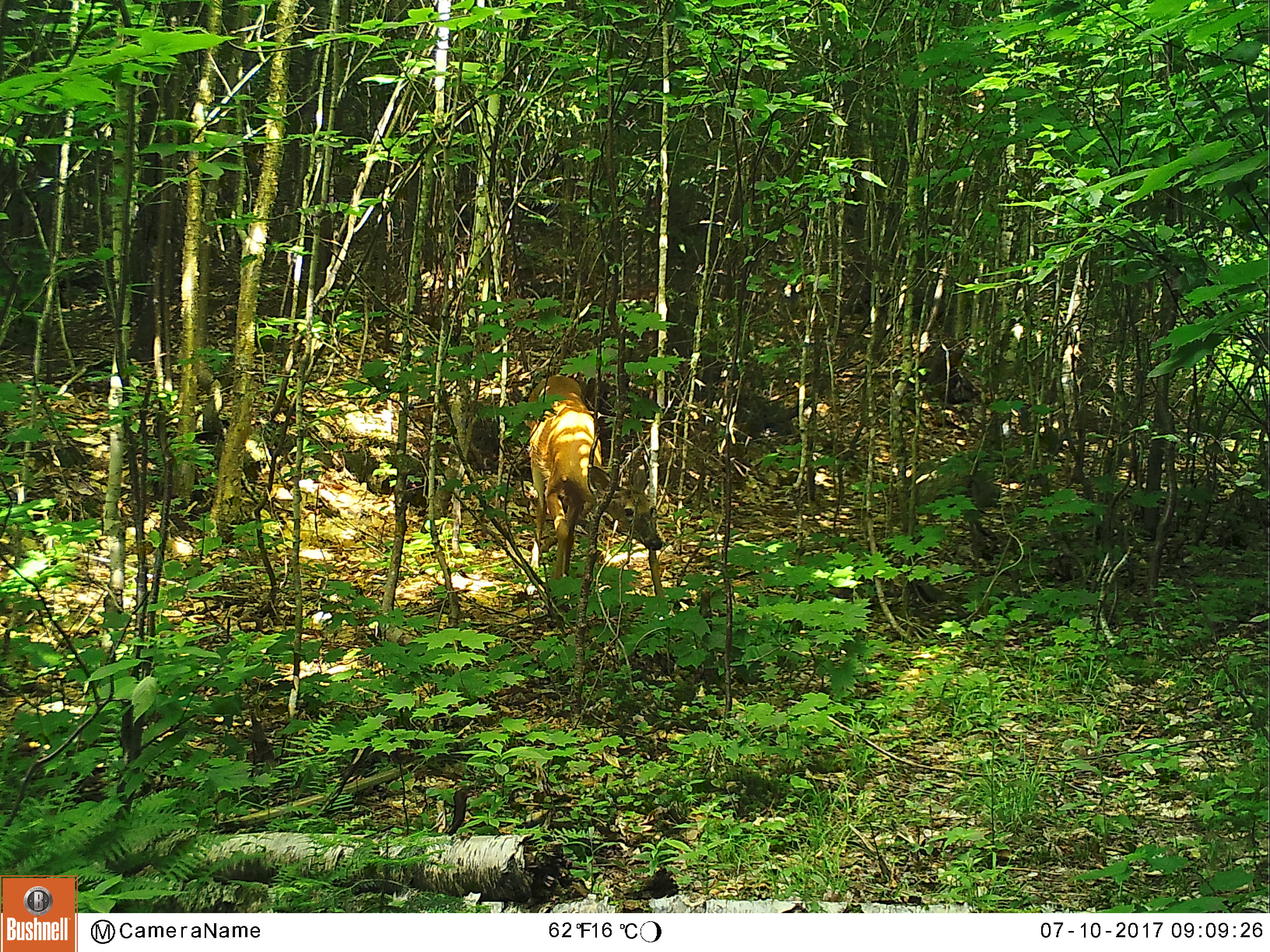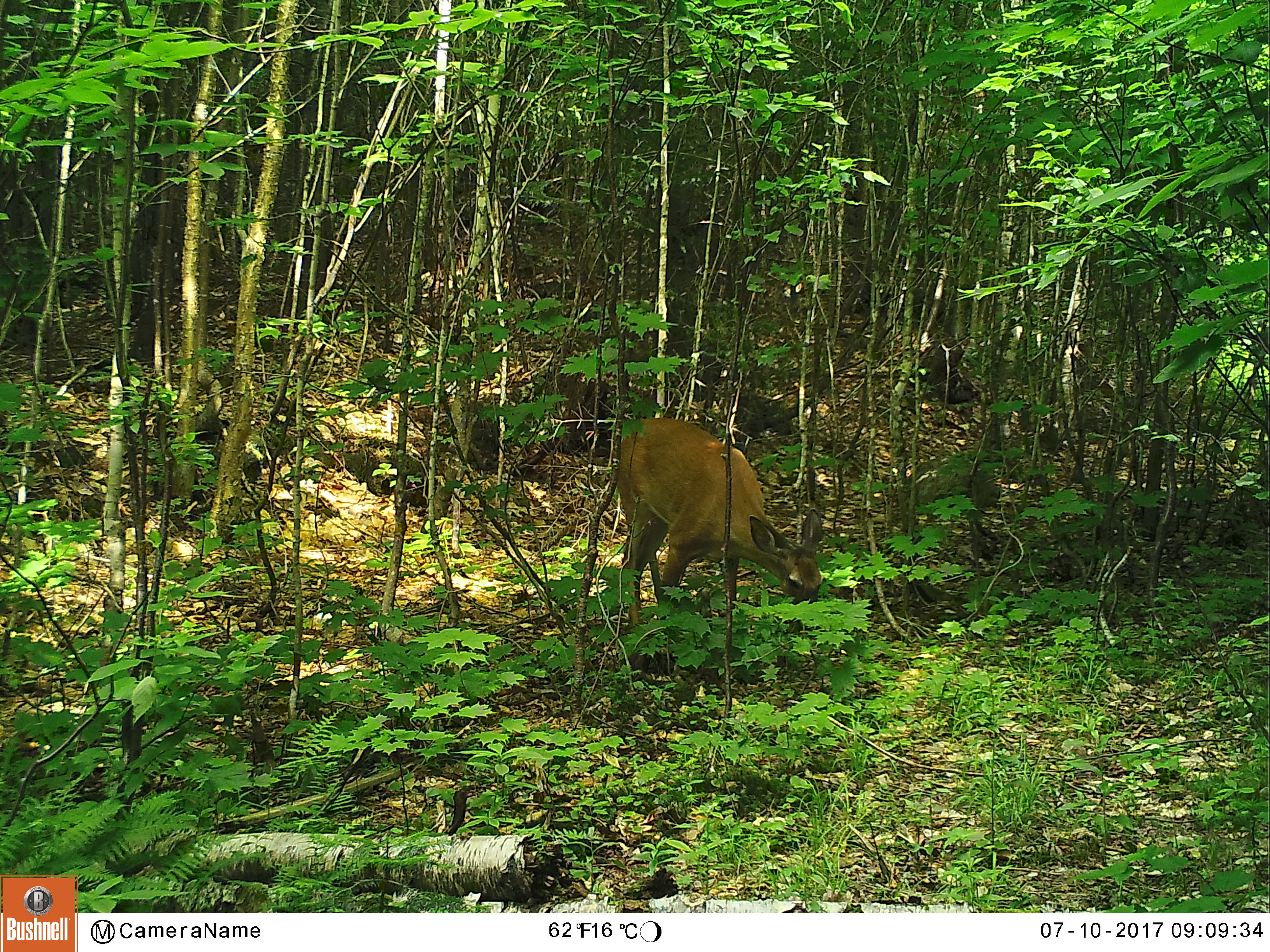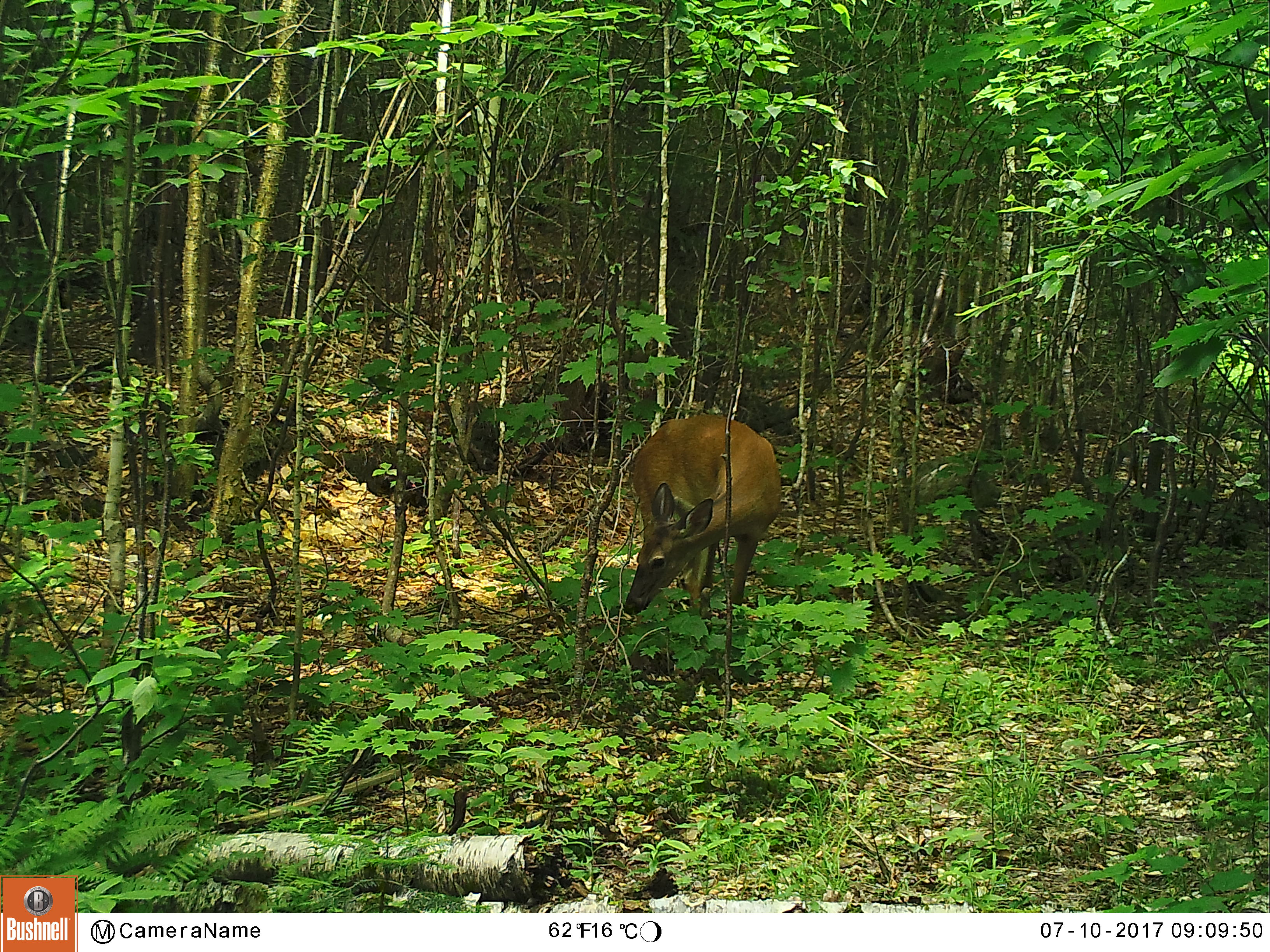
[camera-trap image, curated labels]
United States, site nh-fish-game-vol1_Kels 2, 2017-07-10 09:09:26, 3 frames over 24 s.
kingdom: Animalia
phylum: Chordata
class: Mammalia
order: Artiodactyla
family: Cervidae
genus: Odocoileus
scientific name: Odocoileus virginianus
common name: white-tailed deer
White-tailed deer (Odocoileus virginianus).